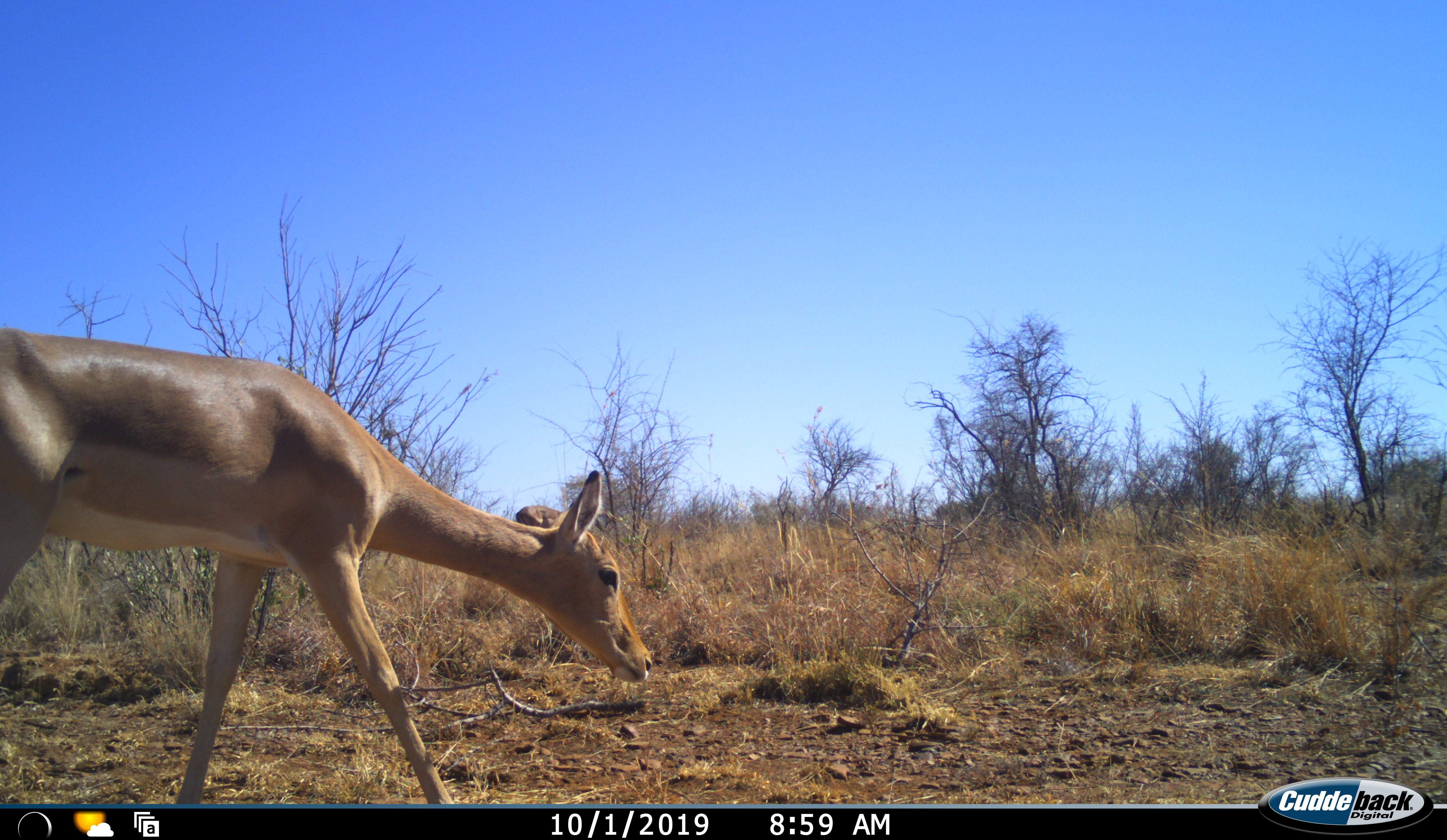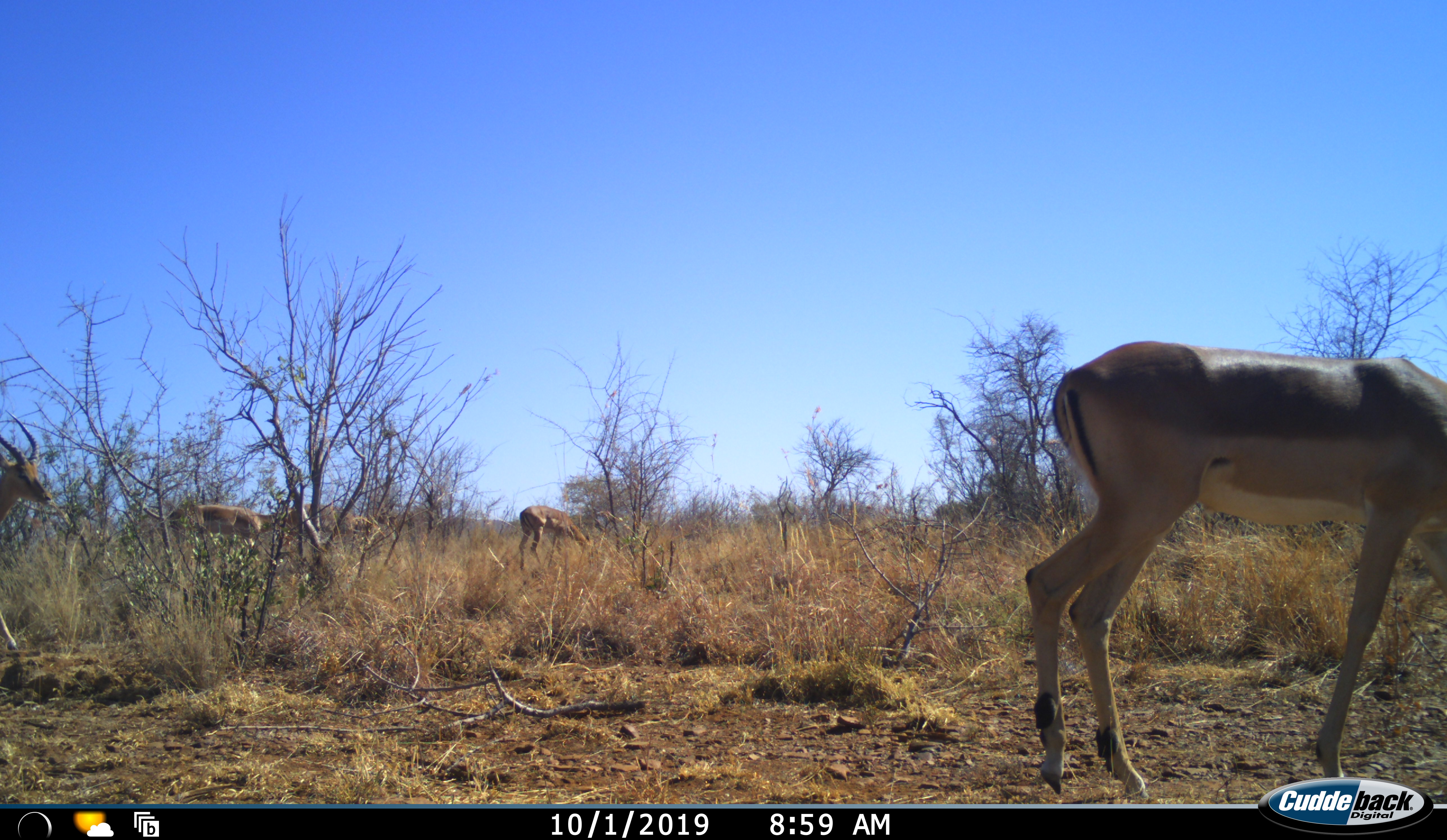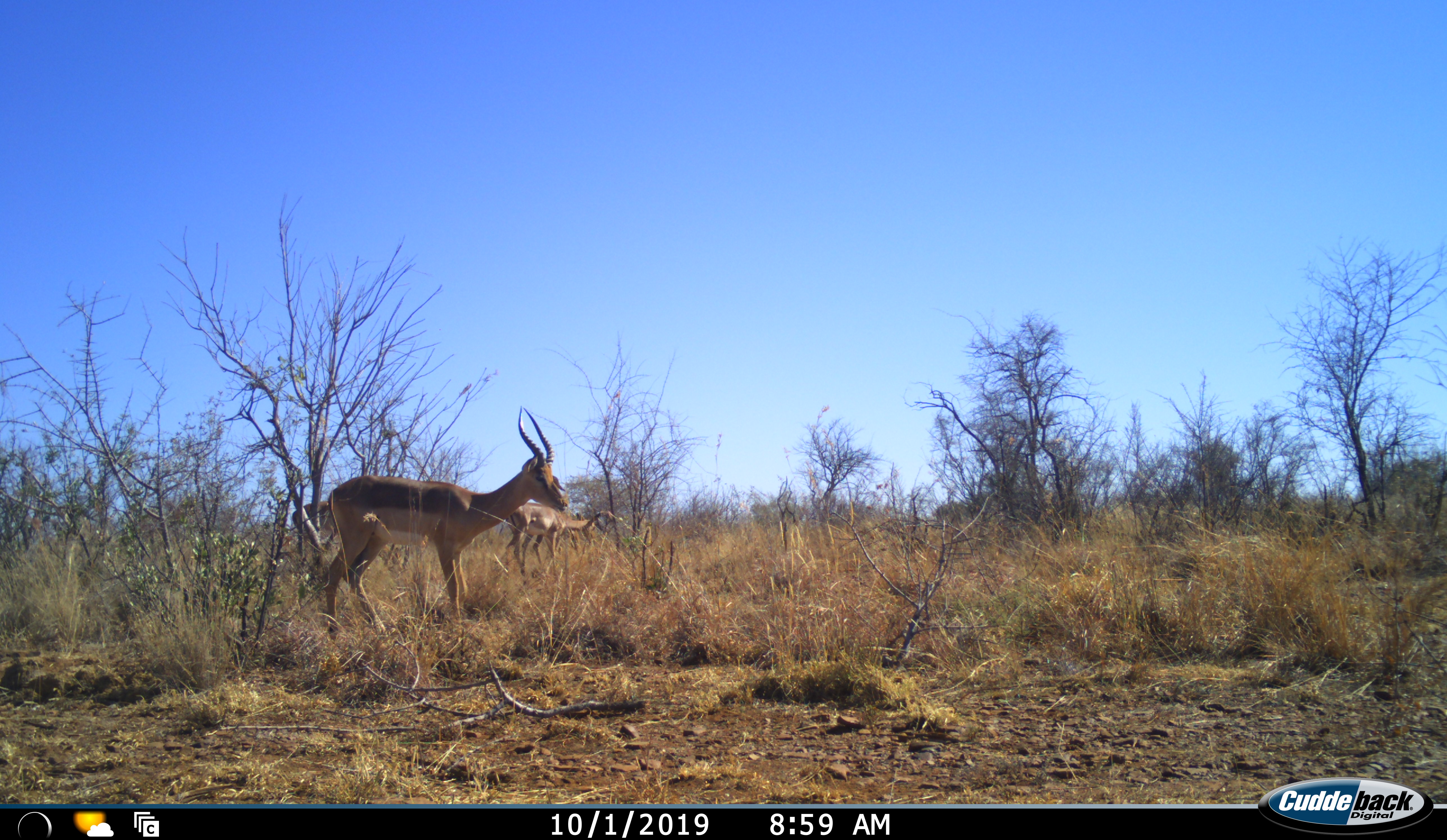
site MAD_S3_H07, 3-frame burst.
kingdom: Animalia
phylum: Chordata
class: Mammalia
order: Artiodactyla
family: Bovidae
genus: Aepyceros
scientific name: Aepyceros melampus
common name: impala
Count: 5.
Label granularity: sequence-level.